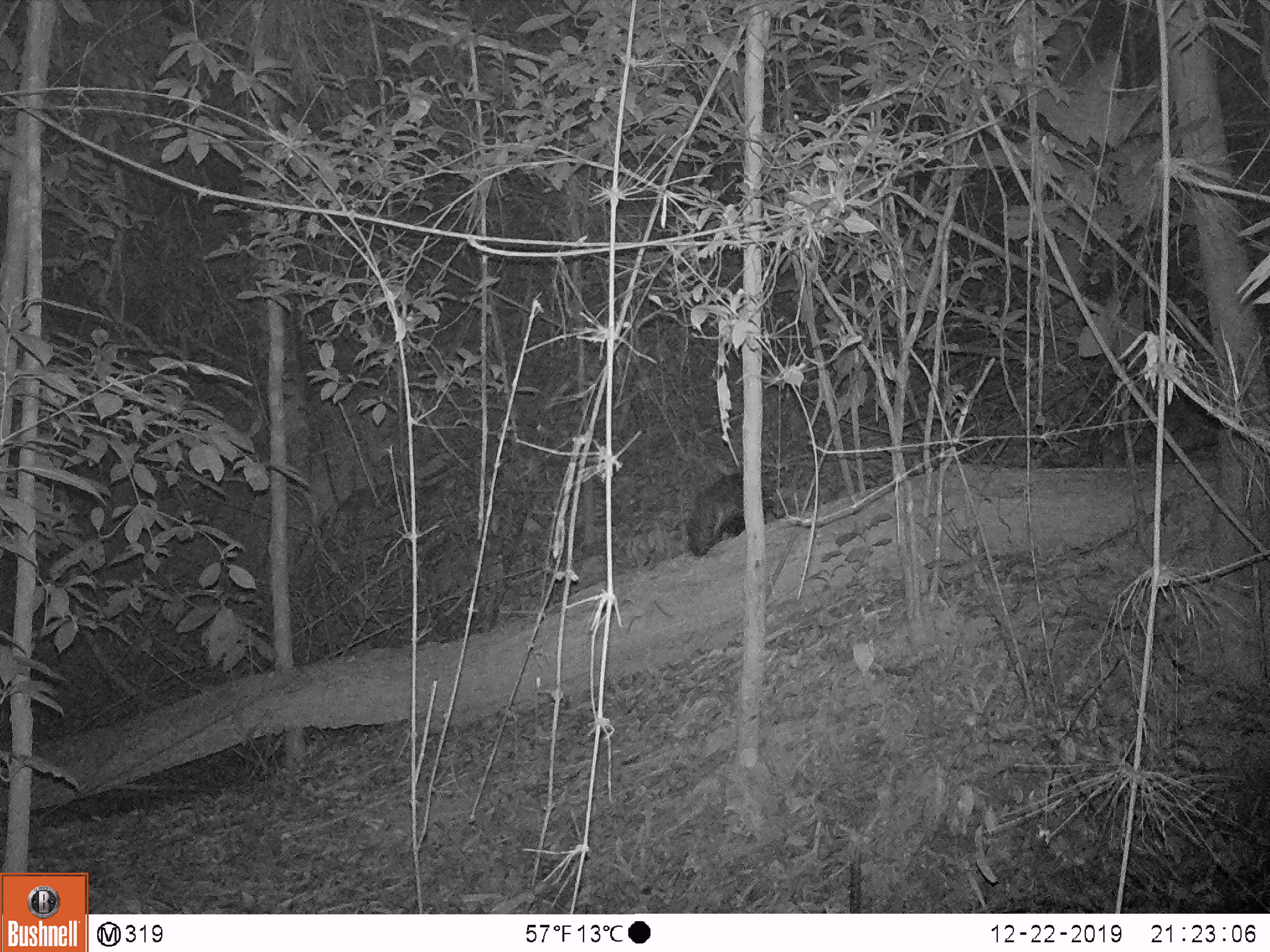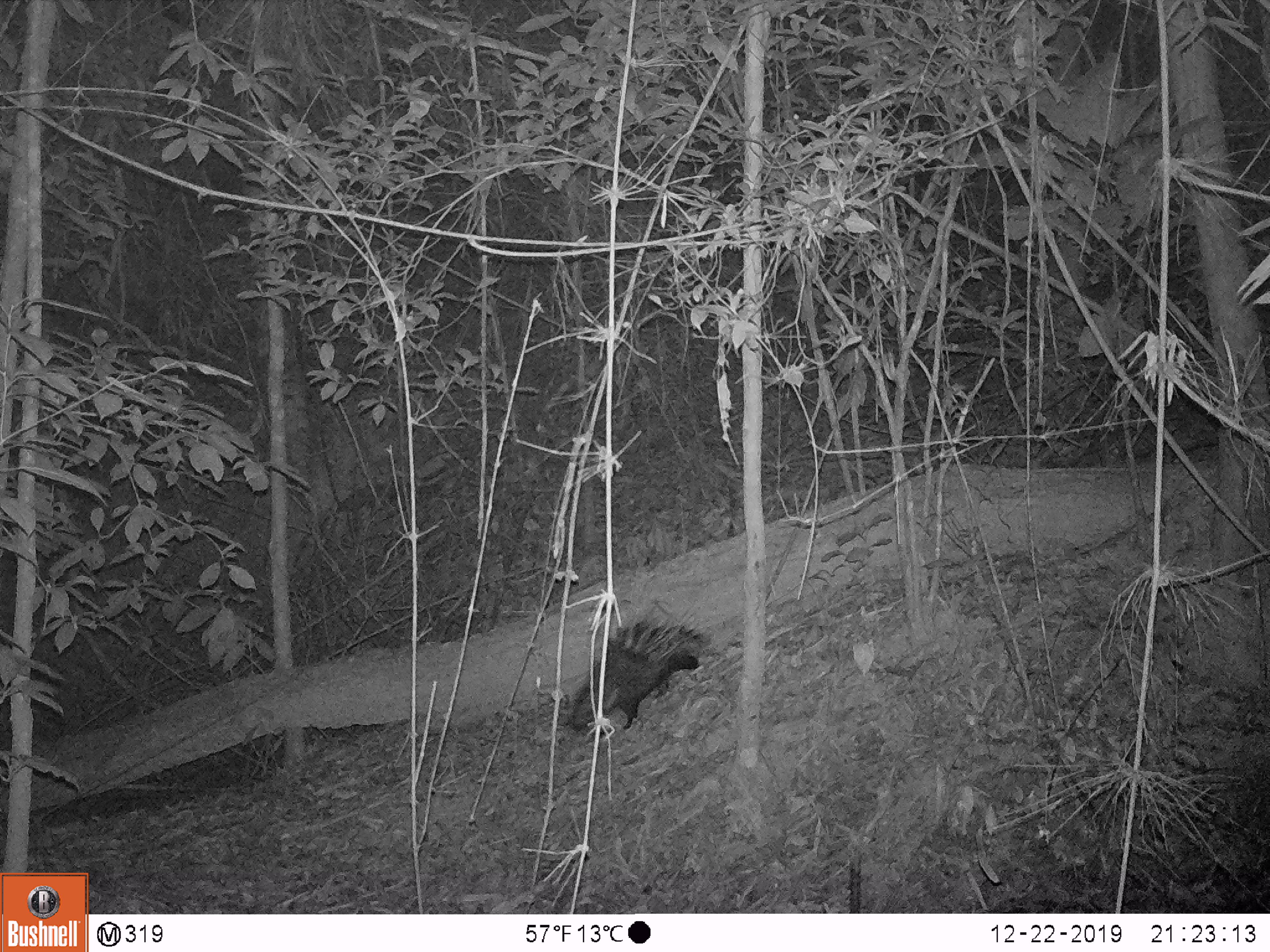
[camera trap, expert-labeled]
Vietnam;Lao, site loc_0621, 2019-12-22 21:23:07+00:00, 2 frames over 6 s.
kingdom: Animalia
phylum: Chordata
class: Mammalia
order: Rodentia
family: Hystricidae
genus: Hystrix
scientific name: Hystrix brachyura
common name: malayan porcupine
Malayan porcupine (Hystrix brachyura). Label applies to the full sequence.